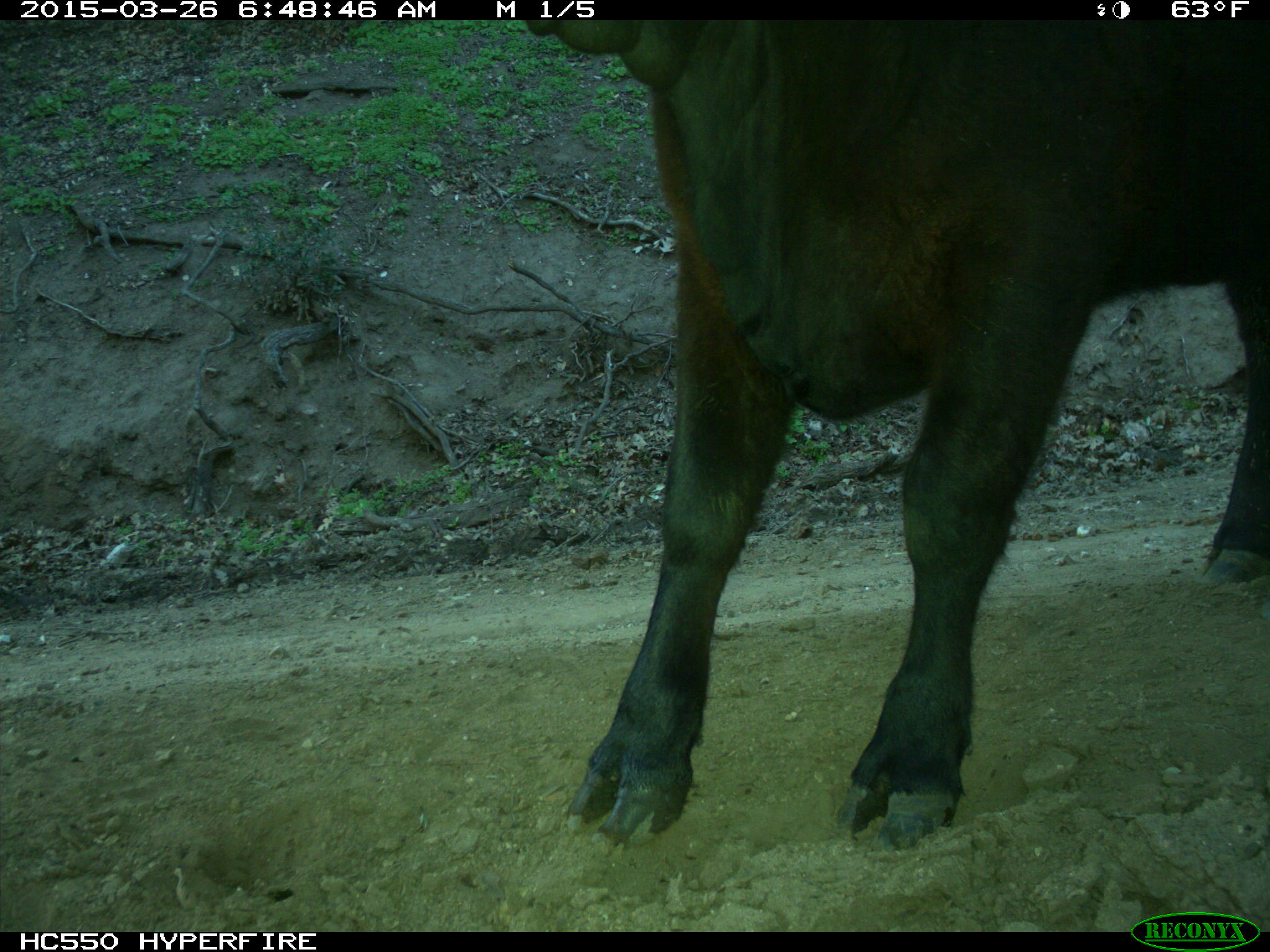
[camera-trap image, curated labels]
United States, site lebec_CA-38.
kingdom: Animalia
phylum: Chordata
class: Mammalia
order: Artiodactyla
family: Bovidae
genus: Bos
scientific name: Bos taurus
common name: domestic cow